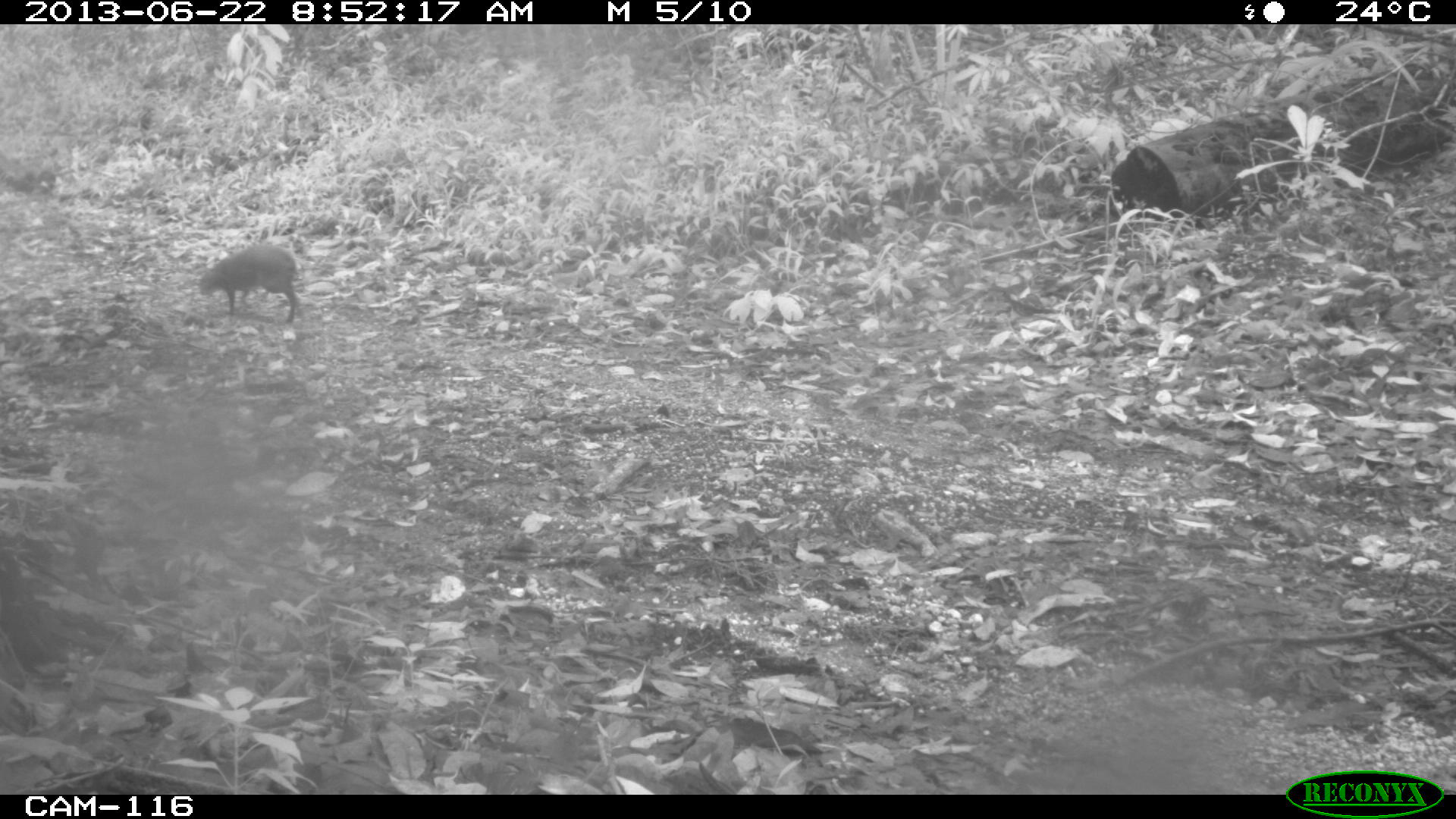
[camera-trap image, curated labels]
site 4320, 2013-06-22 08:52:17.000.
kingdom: Animalia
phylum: Chordata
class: Mammalia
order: Rodentia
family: Dasyproctidae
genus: Dasyprocta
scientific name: Dasyprocta punctata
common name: central american agouti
Dasyprocta punctata (central american agouti), count 1.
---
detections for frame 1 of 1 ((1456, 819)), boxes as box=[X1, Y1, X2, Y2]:
dasyprocta punctata: box=[198, 244, 303, 324]